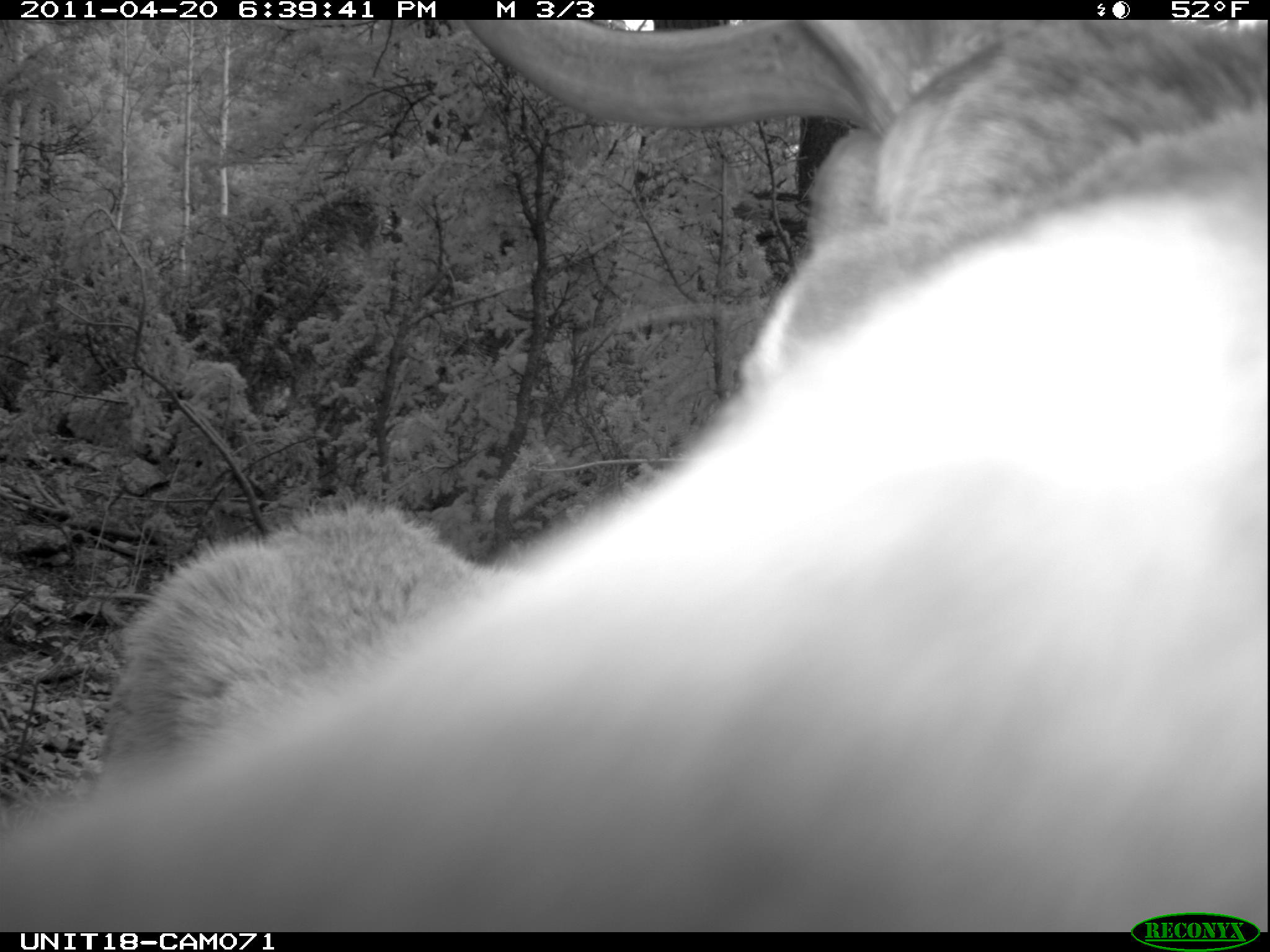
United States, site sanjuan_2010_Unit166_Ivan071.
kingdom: Animalia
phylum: Chordata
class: Mammalia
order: Artiodactyla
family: Cervidae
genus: Cervus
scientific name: Cervus elaphus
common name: red deer